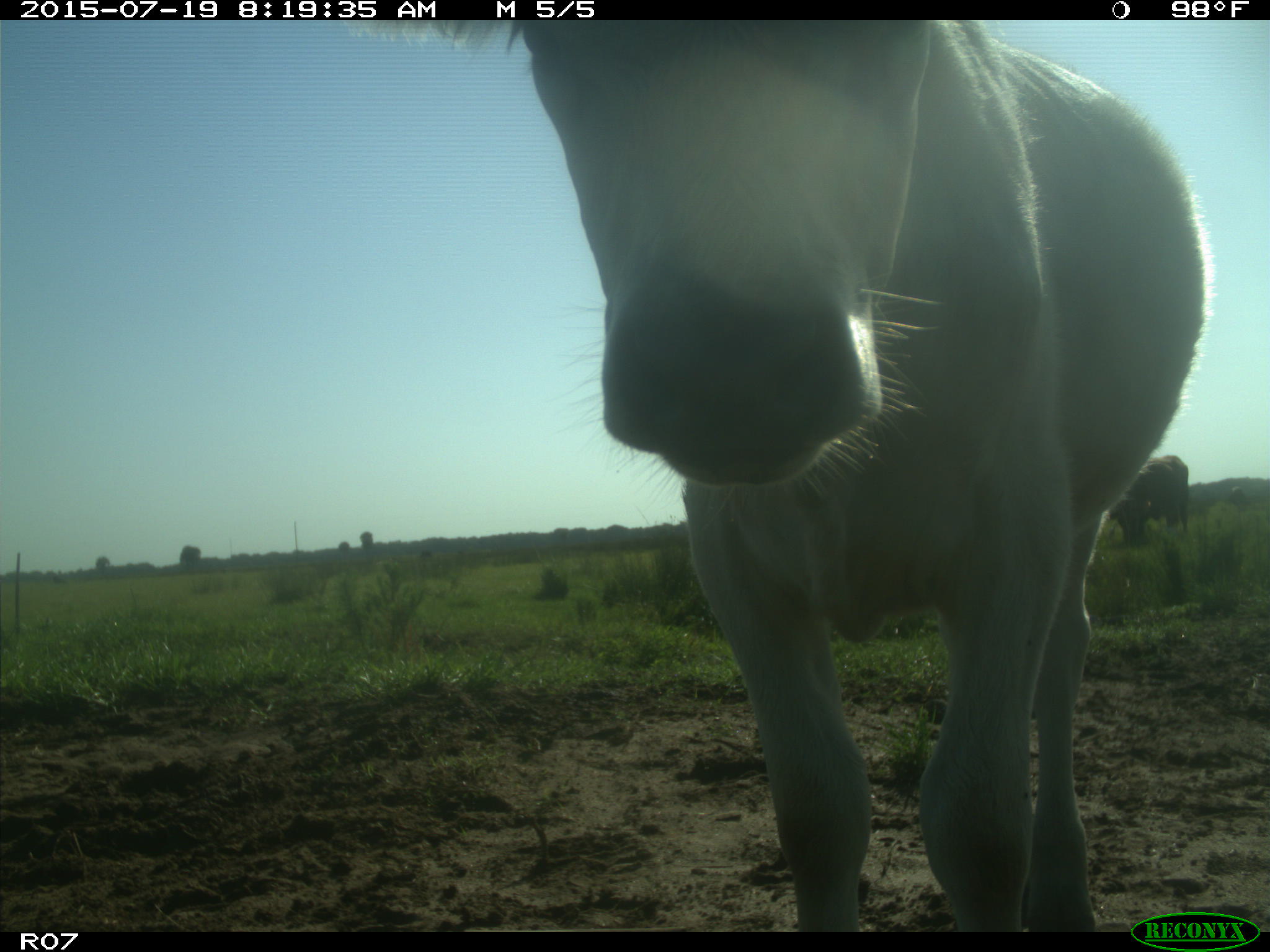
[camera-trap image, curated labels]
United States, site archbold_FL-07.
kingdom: Animalia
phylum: Chordata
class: Mammalia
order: Artiodactyla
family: Bovidae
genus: Bos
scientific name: Bos taurus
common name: domestic cow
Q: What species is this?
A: Bos taurus (domestic cow).